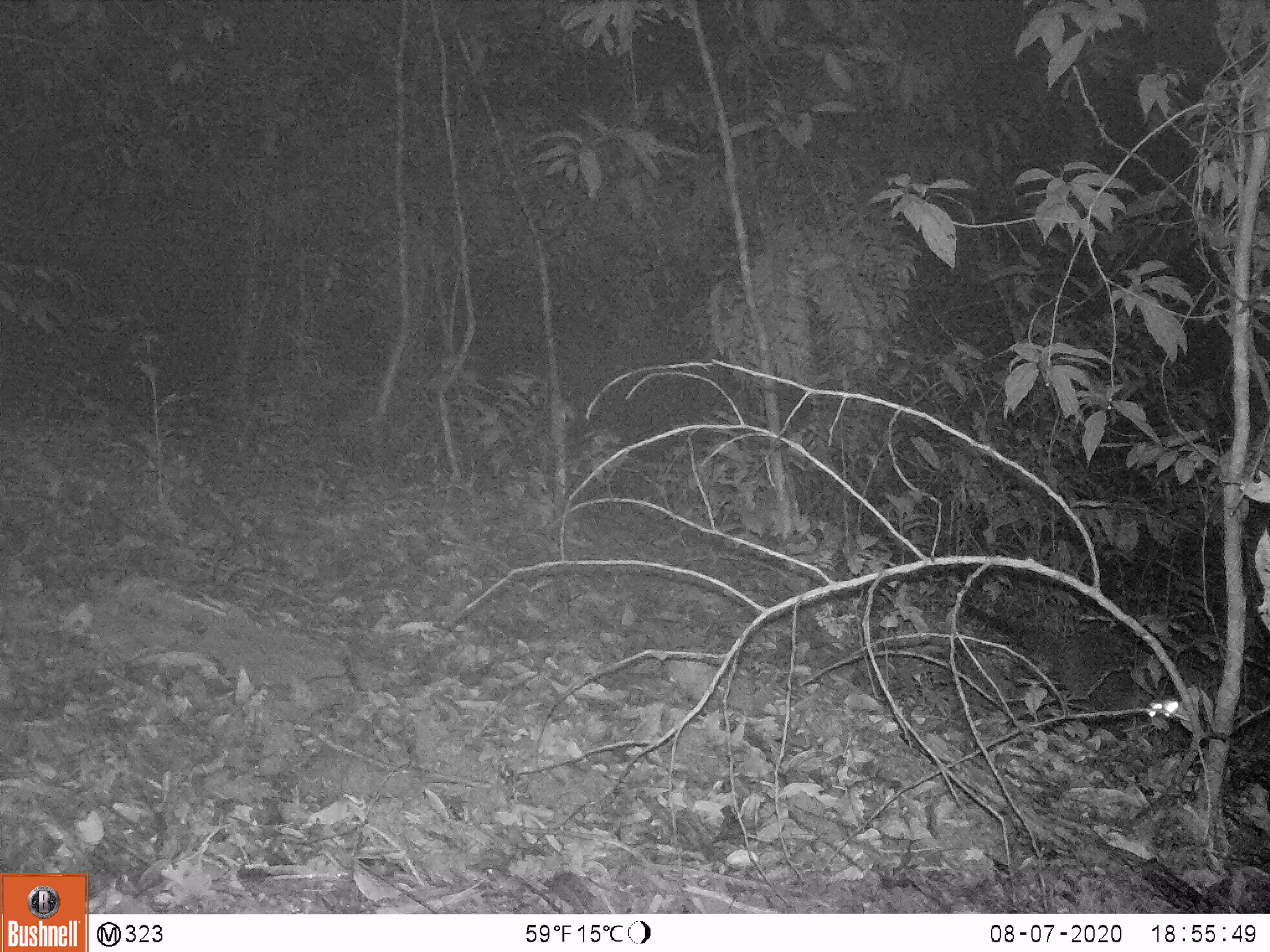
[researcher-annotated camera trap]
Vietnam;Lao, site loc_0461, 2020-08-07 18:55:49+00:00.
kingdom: Animalia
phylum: Chordata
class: Mammalia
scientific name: Mammalia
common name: mammal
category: unidentified small mammal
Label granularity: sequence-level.